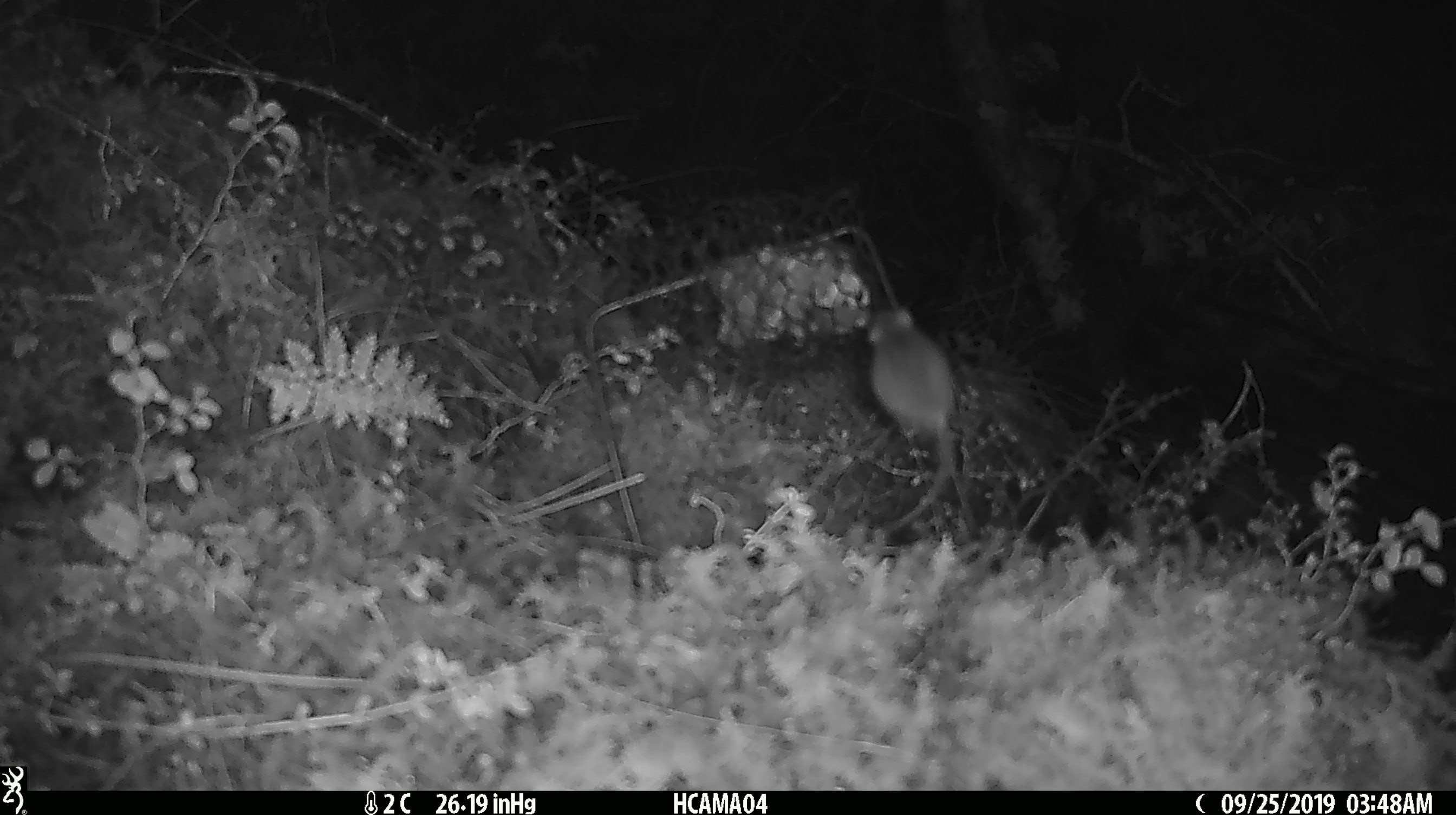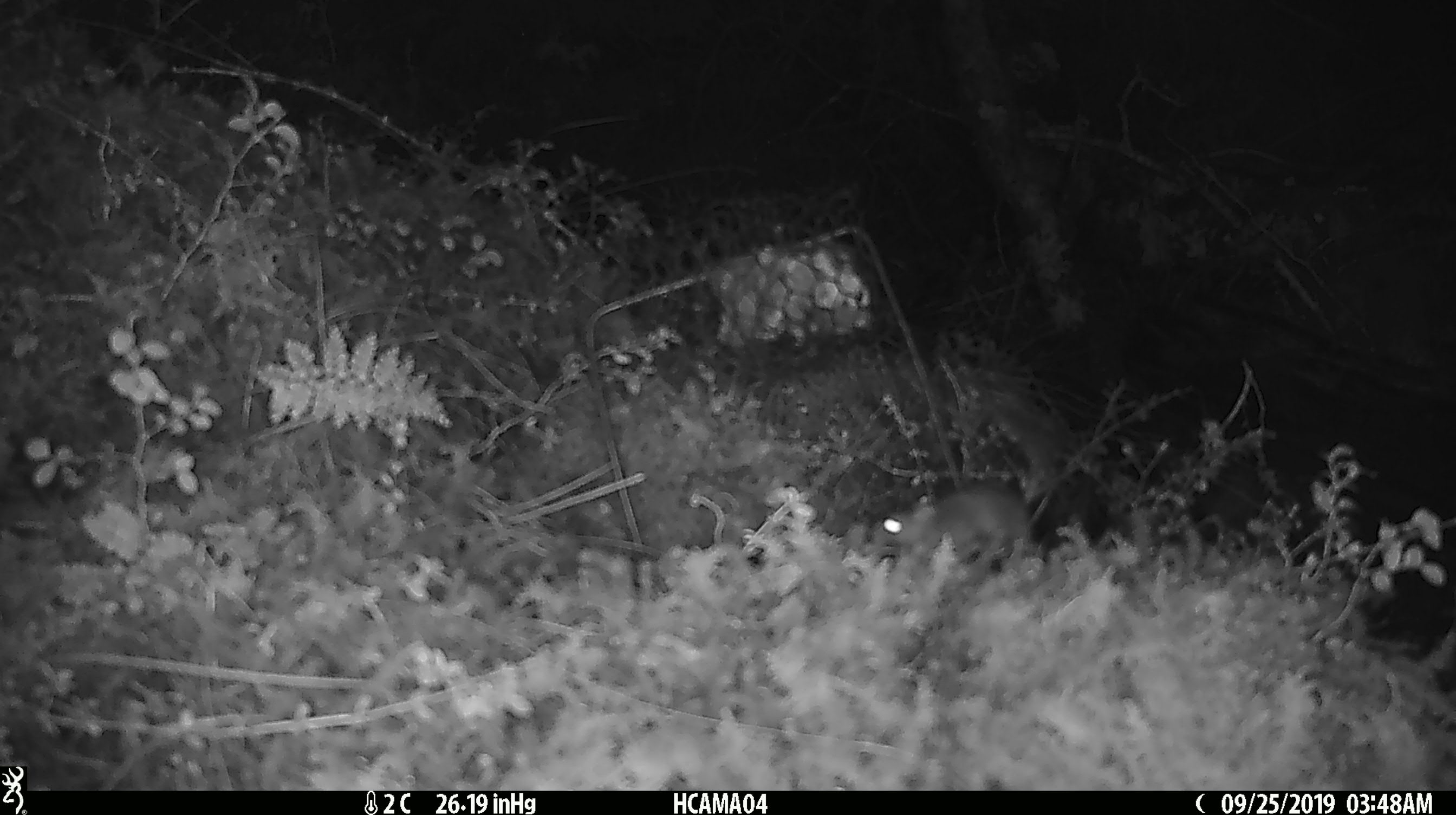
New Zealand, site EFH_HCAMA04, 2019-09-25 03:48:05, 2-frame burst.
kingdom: Animalia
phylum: Chordata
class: Mammalia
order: Rodentia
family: Muridae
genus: Mus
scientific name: Mus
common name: mouse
Mouse (Mus).